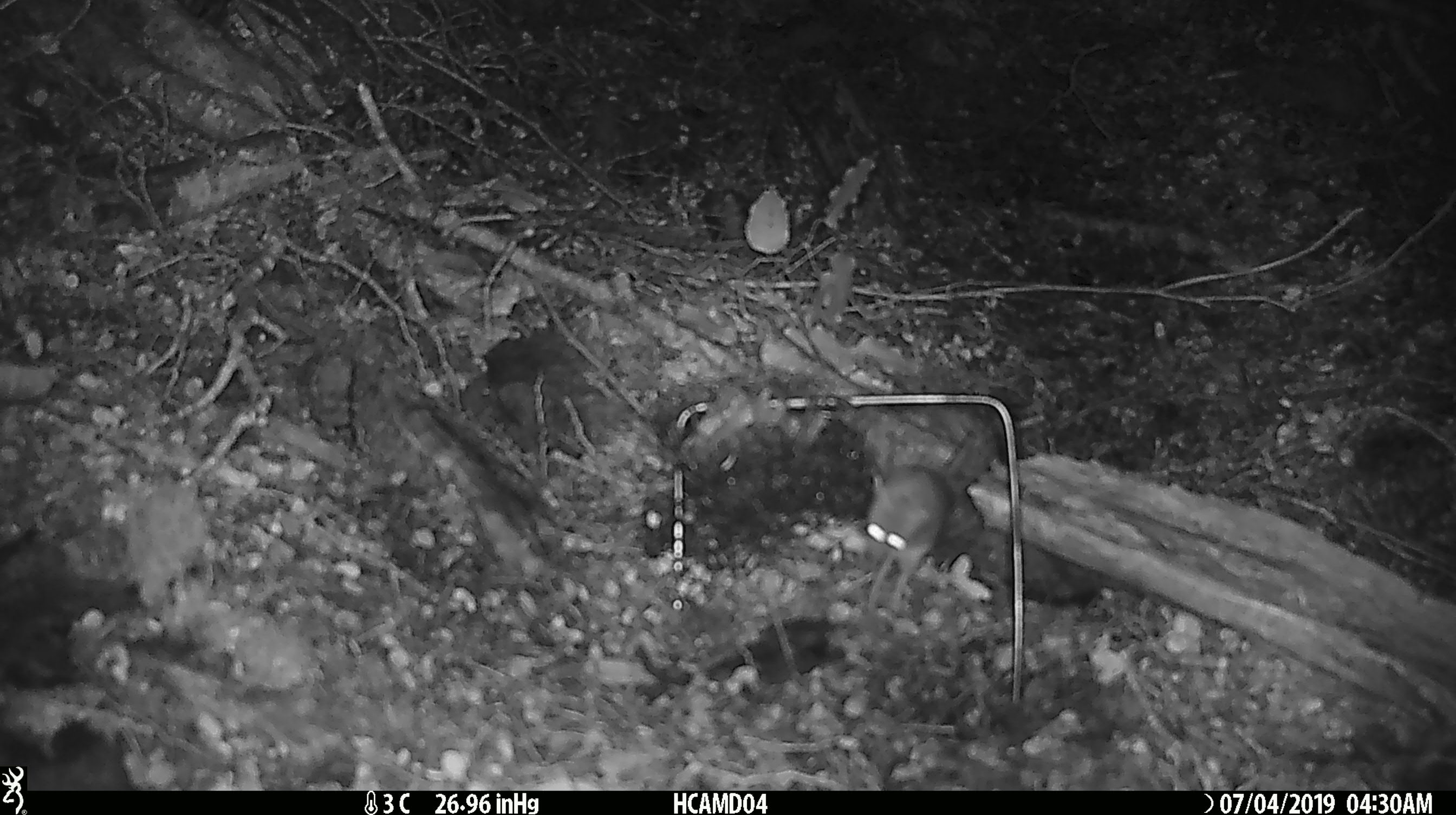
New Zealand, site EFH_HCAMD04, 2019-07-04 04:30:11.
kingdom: Animalia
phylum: Chordata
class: Mammalia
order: Rodentia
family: Muridae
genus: Mus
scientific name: Mus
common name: mouse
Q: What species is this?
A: Mouse (Mus).